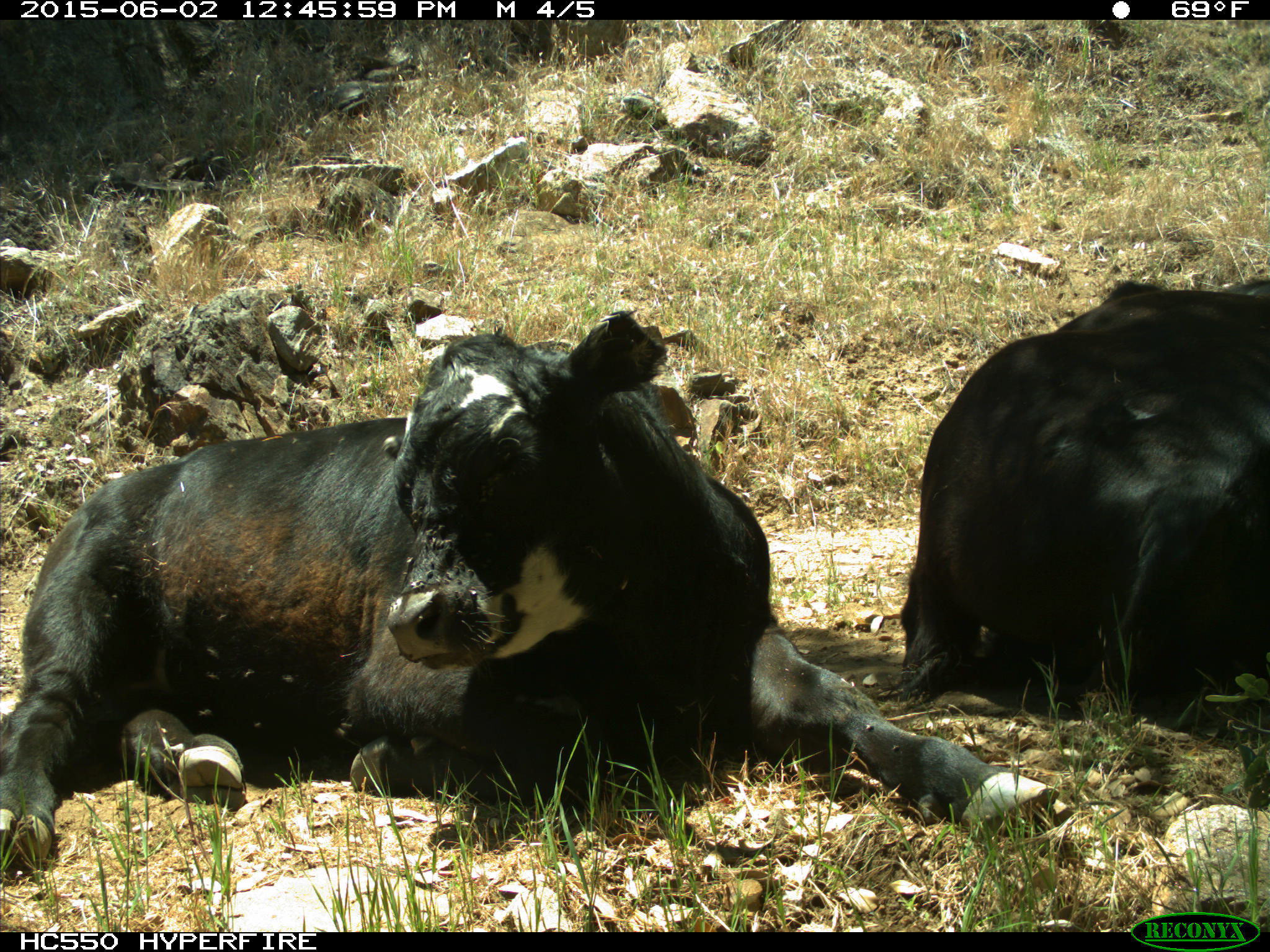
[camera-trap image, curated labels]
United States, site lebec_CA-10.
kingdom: Animalia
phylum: Chordata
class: Mammalia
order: Artiodactyla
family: Bovidae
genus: Bos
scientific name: Bos taurus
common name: domestic cow